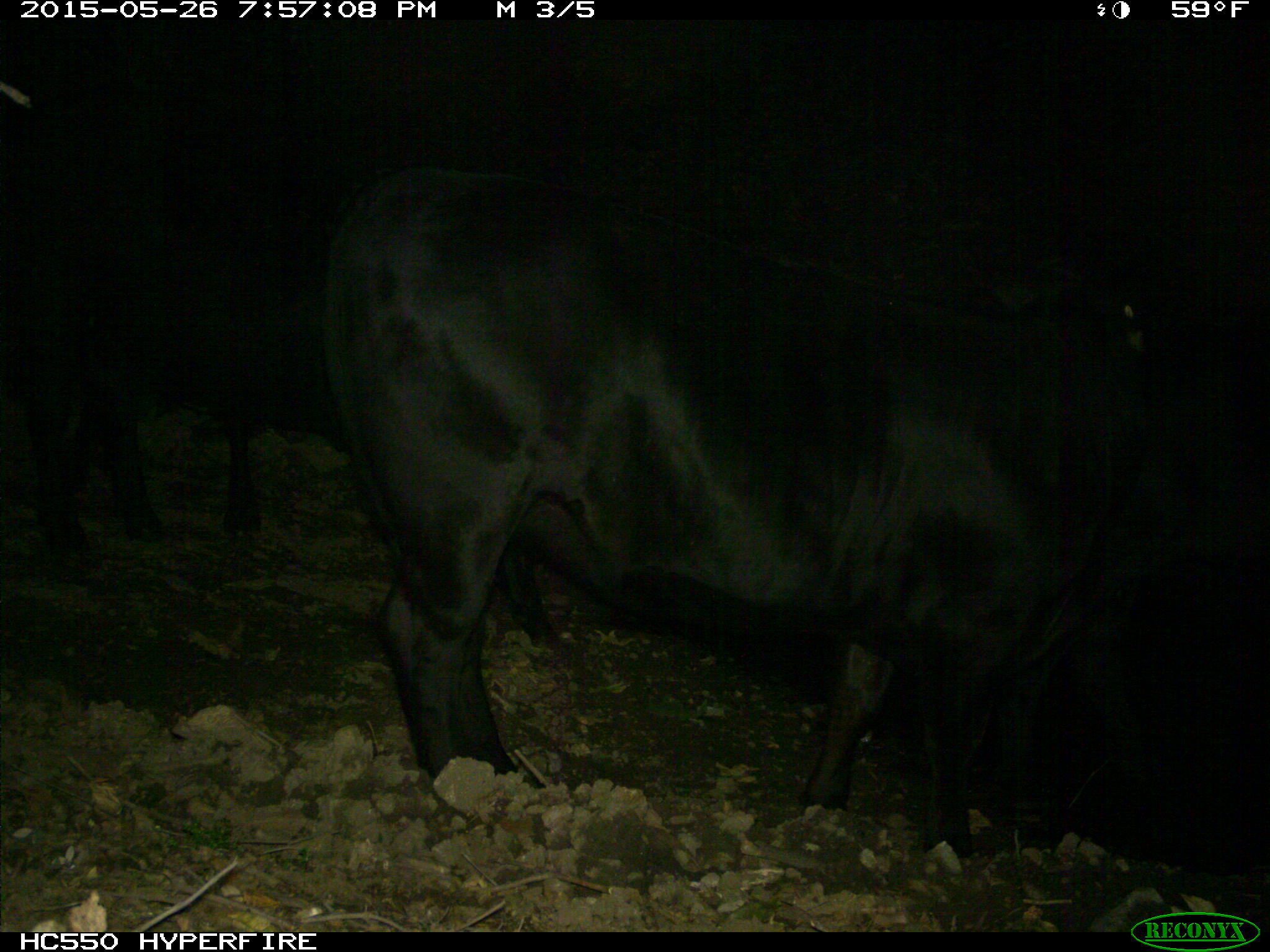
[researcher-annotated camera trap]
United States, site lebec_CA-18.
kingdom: Animalia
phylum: Chordata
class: Mammalia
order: Artiodactyla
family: Bovidae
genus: Bos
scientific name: Bos taurus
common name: domestic cow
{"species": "Bos taurus (domestic cow)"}